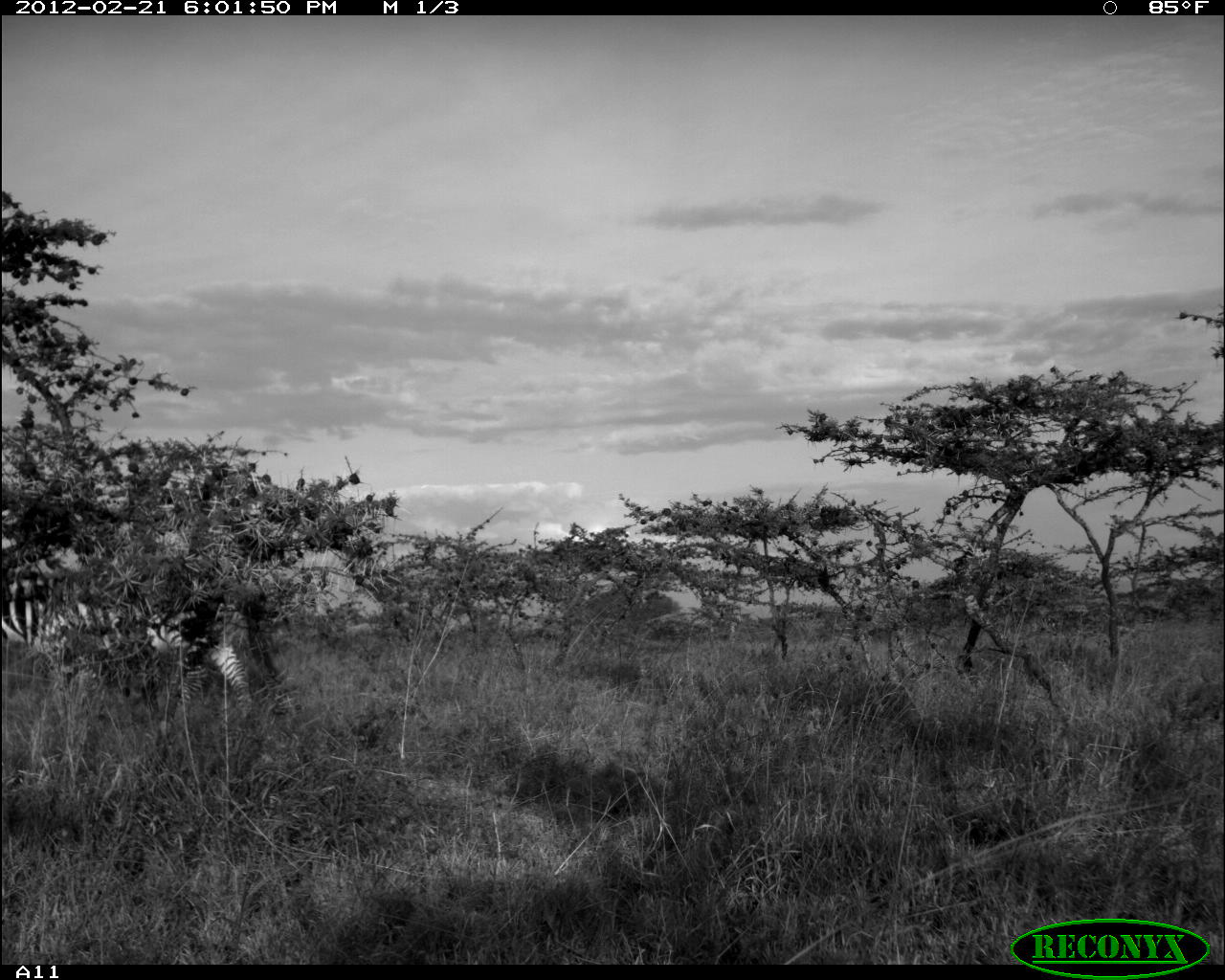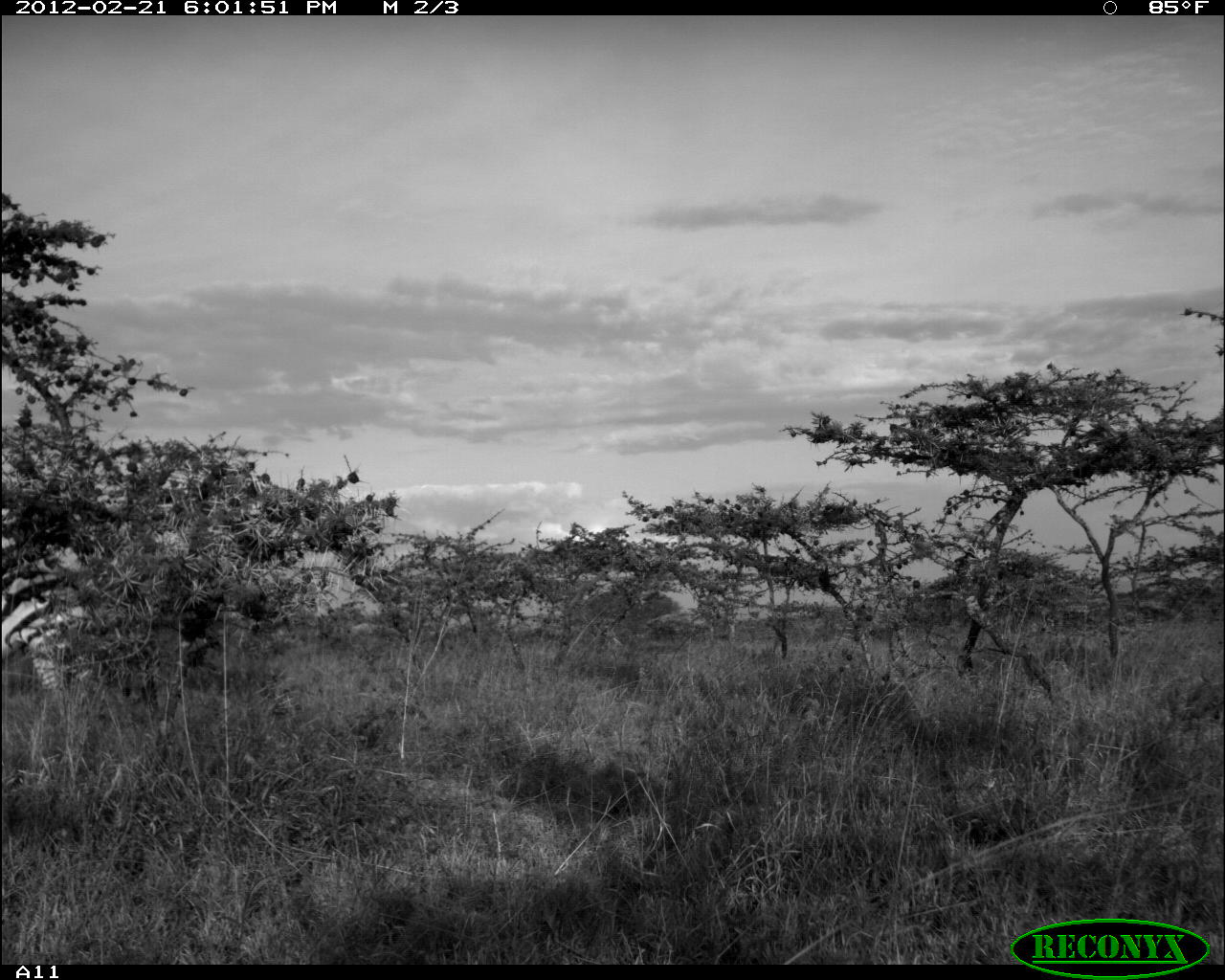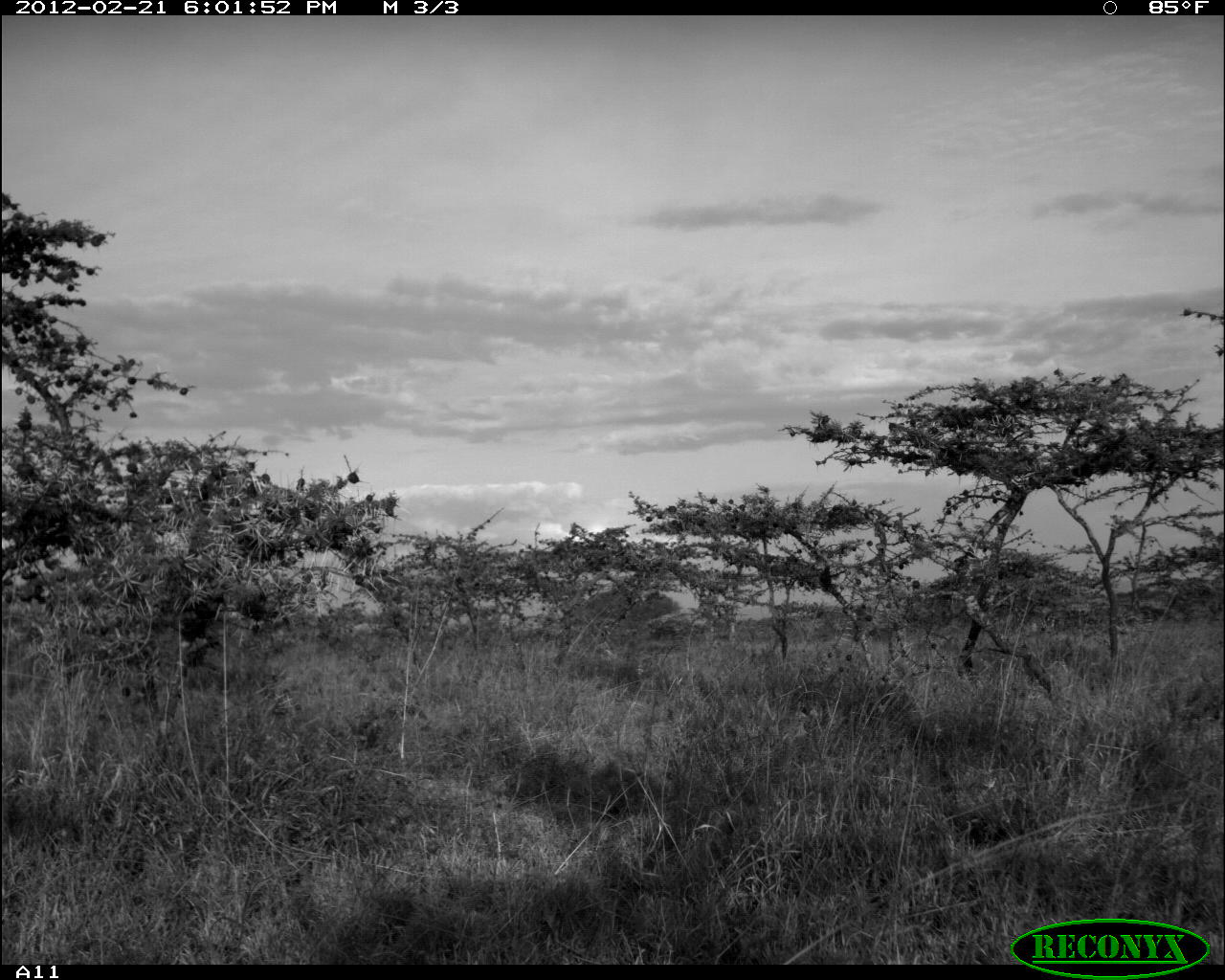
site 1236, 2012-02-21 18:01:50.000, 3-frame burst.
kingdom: Animalia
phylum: Chordata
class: Mammalia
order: Perissodactyla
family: Equidae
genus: Equus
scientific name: Equus quagga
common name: plains zebra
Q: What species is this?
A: Equus quagga (plains zebra).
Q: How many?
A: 1.